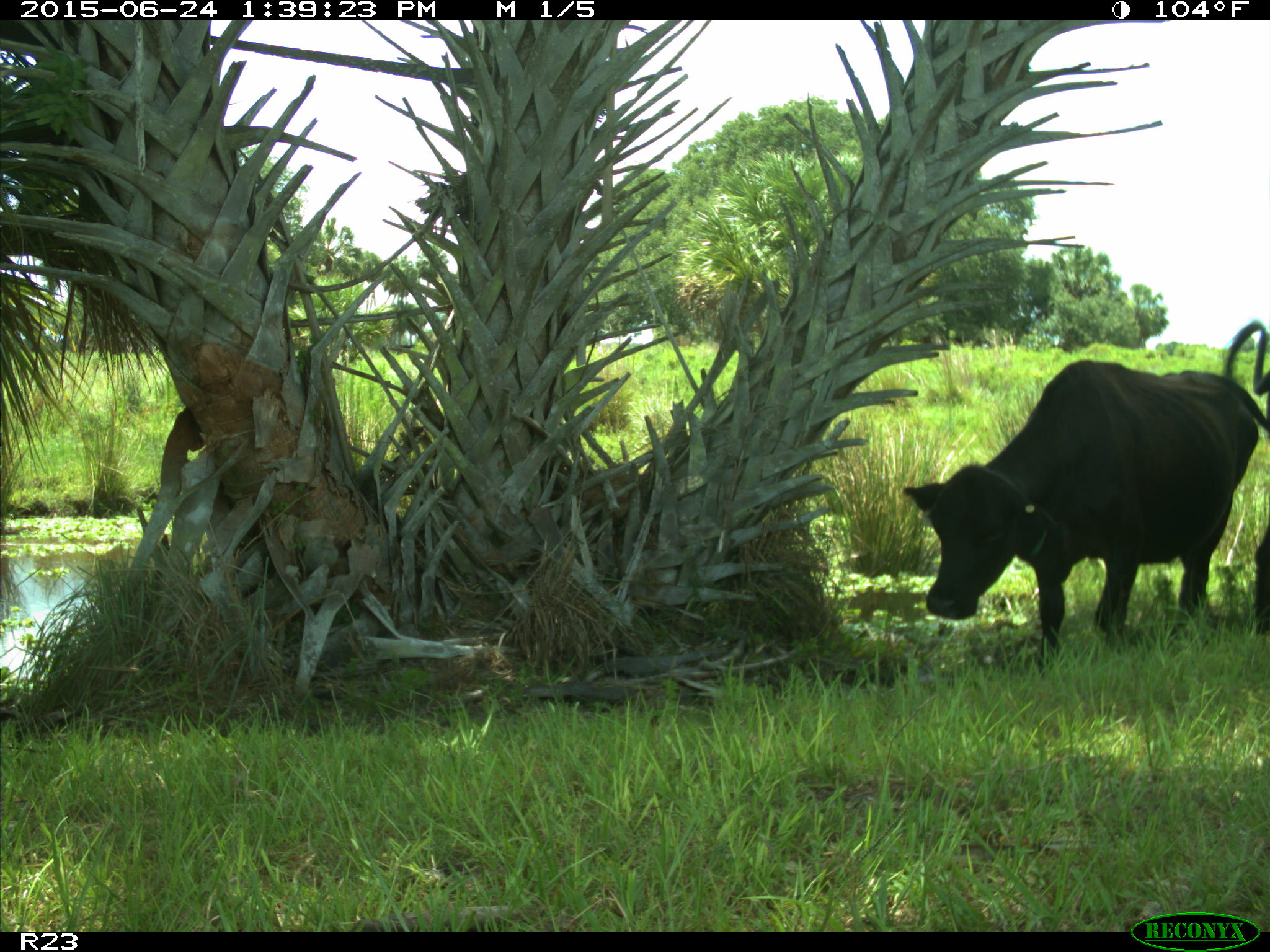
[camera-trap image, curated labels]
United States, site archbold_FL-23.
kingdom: Animalia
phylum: Chordata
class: Mammalia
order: Artiodactyla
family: Bovidae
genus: Bos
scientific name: Bos taurus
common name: domestic cow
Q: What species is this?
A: Bos taurus (domestic cow).